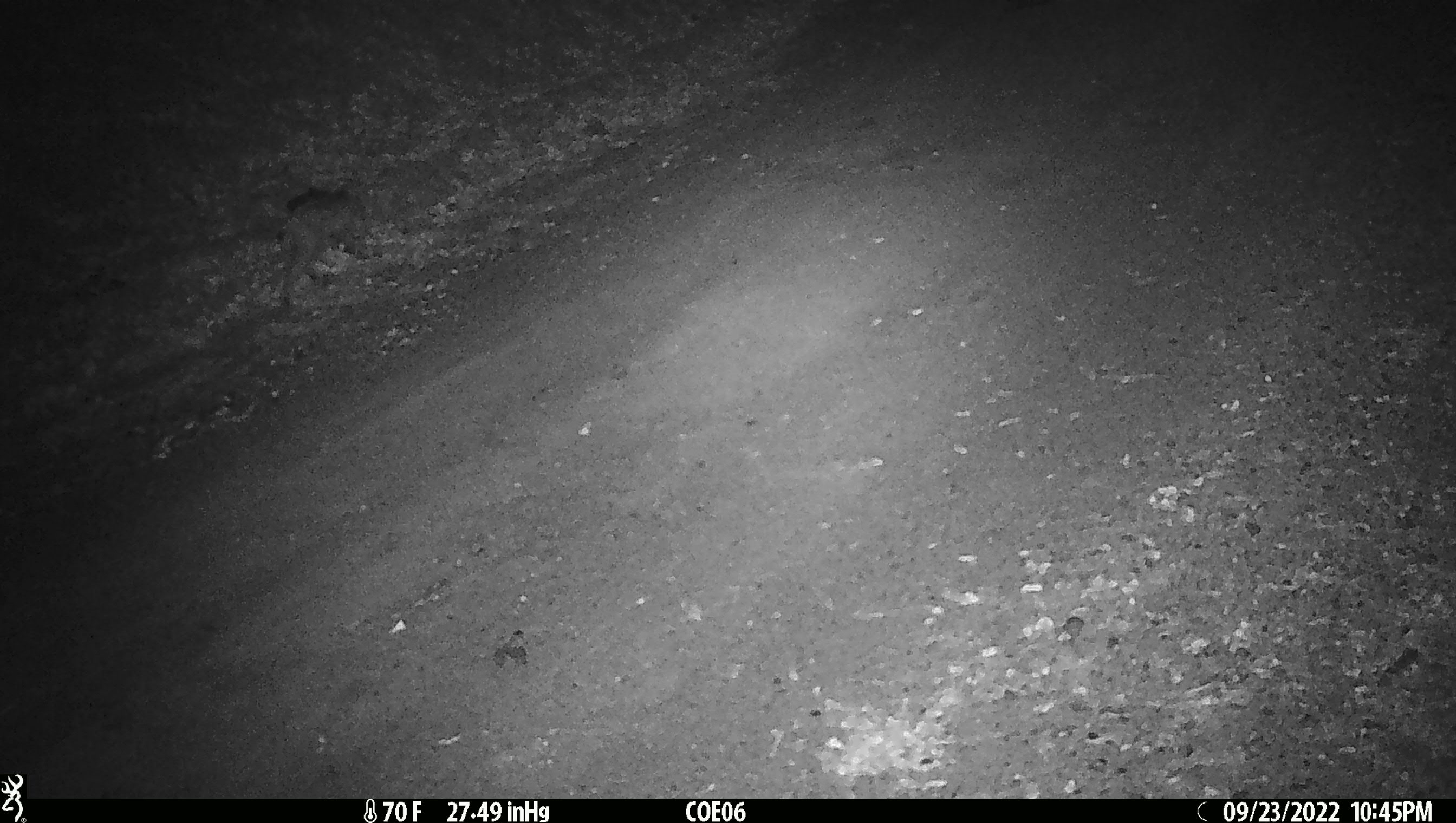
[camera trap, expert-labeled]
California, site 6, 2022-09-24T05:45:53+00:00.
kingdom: Animalia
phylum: Chordata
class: Mammalia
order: Carnivora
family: Felidae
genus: Lynx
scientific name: Lynx rufus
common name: bobcat